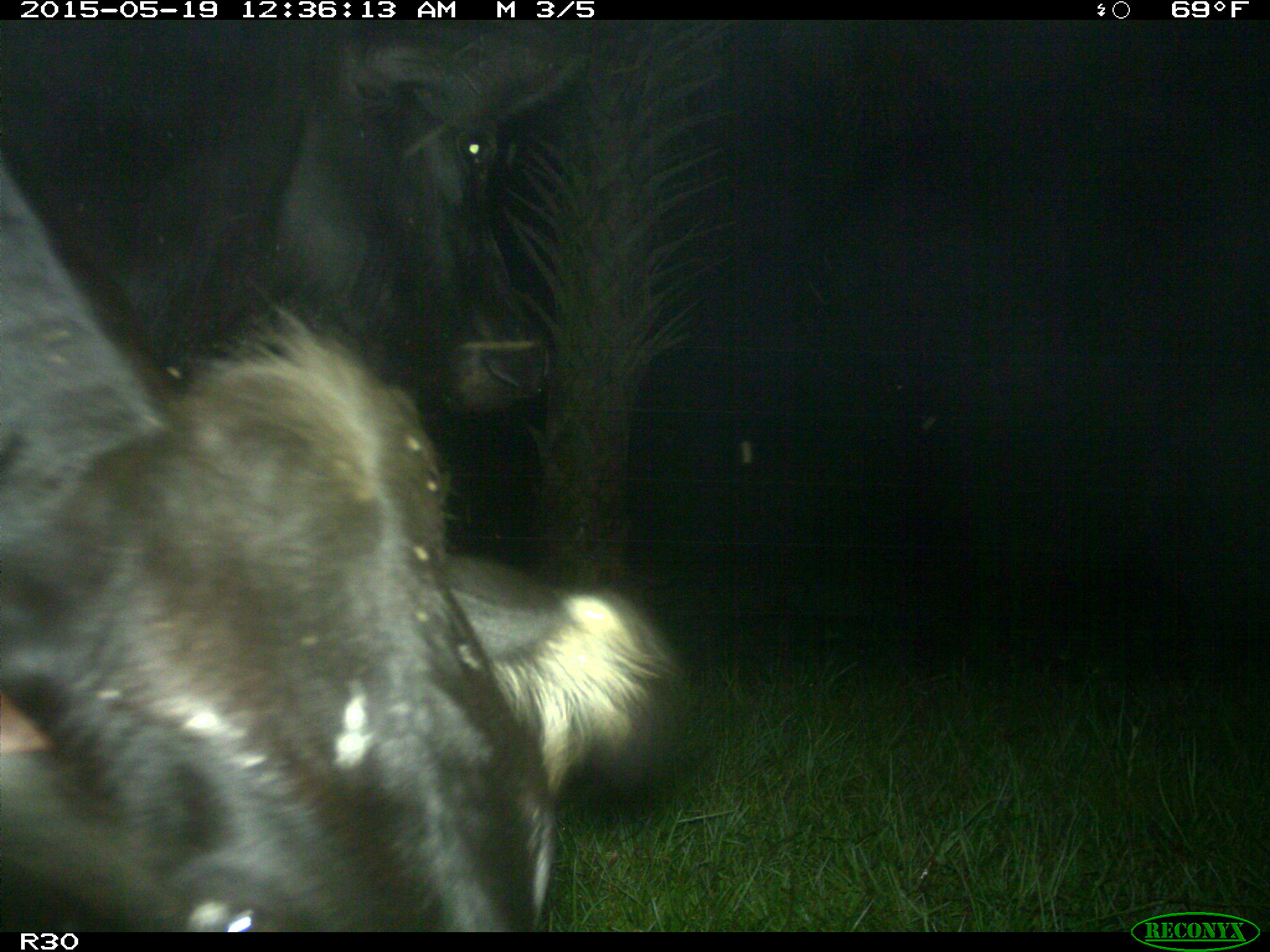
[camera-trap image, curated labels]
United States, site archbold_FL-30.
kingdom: Animalia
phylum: Chordata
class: Mammalia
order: Artiodactyla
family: Bovidae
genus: Bos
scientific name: Bos taurus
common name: domestic cow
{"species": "Bos taurus (domestic cow)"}